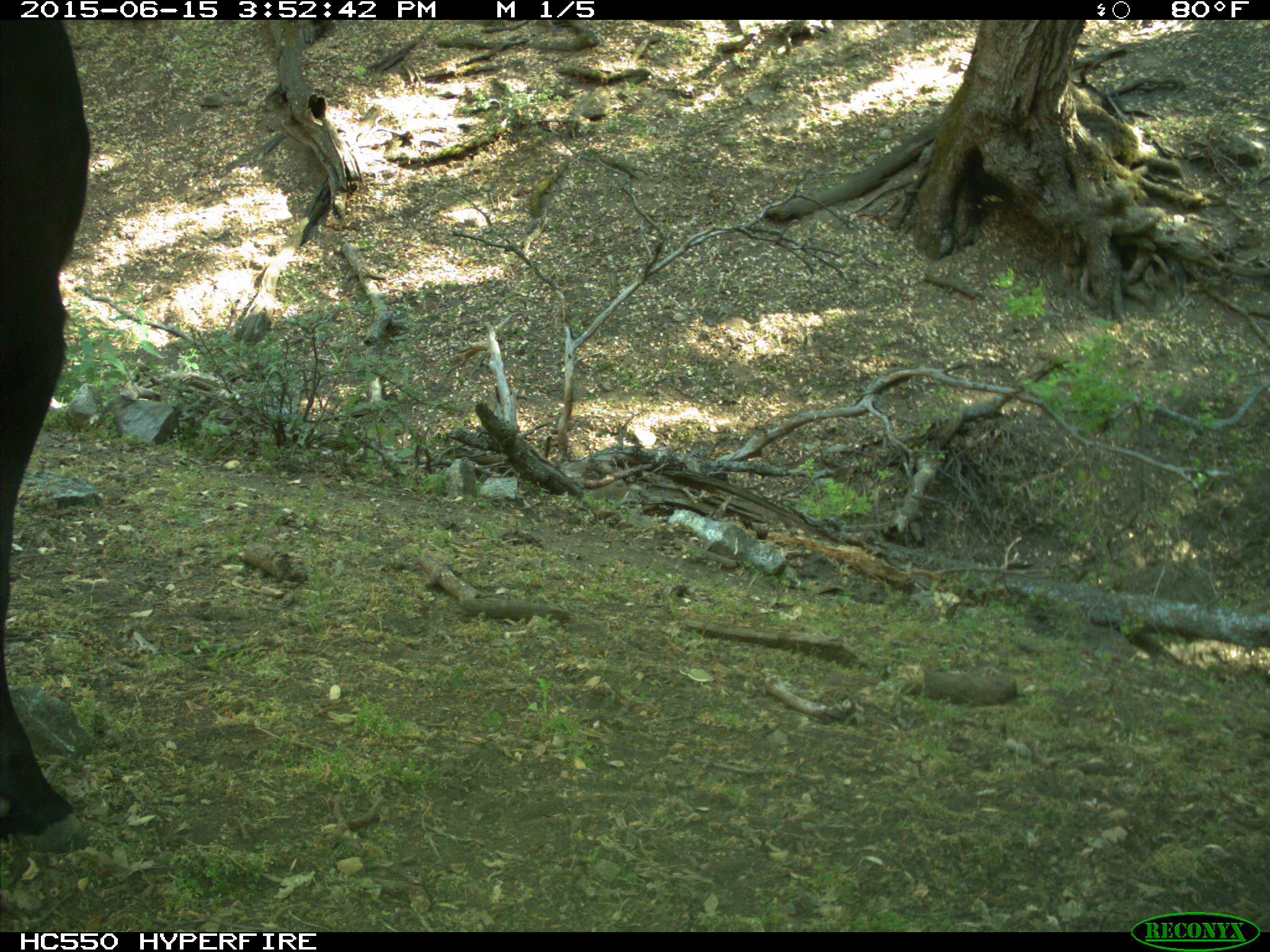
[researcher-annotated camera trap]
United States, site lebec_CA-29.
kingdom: Animalia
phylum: Chordata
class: Mammalia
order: Artiodactyla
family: Bovidae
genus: Bos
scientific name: Bos taurus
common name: domestic cow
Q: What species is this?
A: Bos taurus (domestic cow).